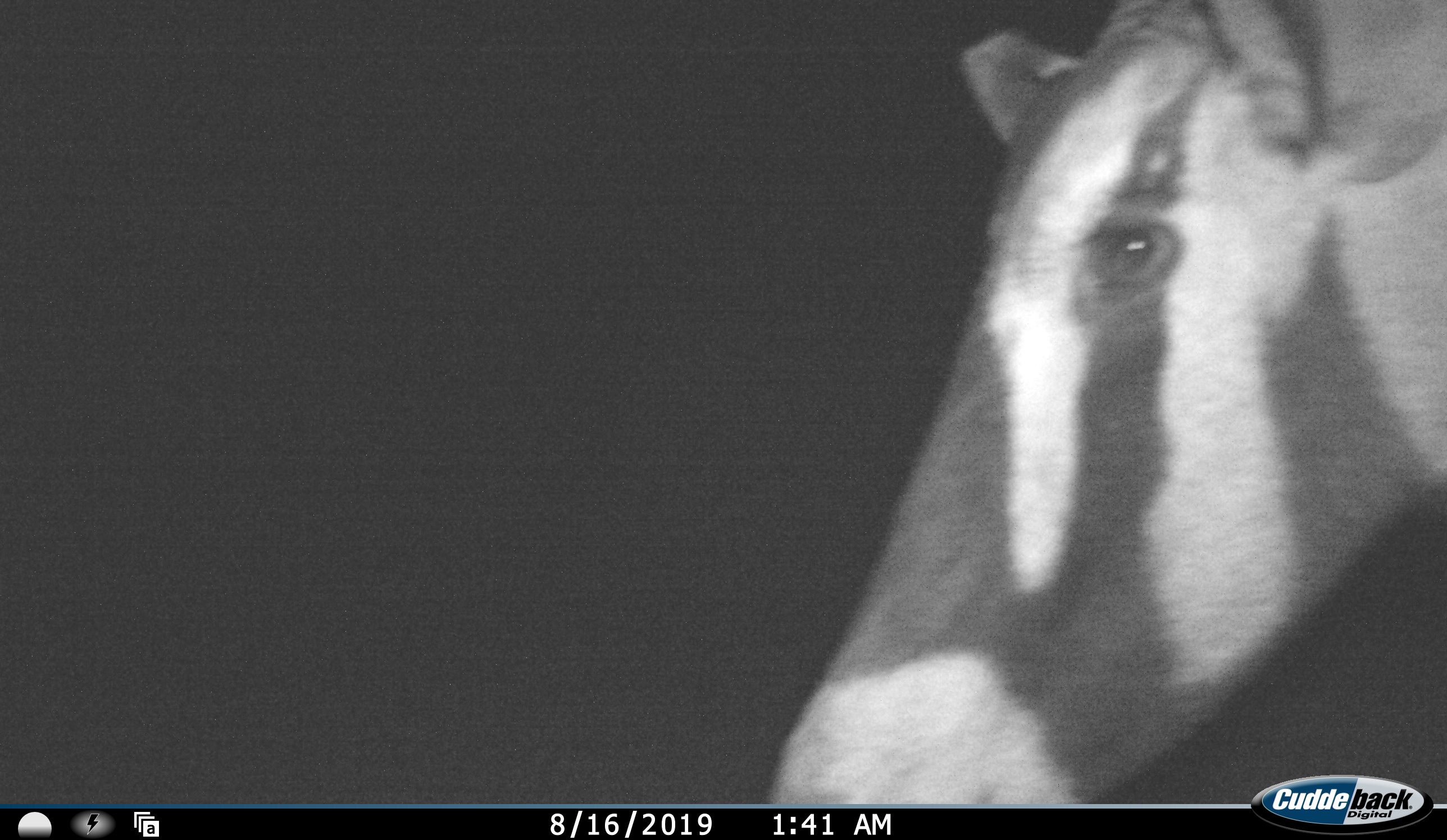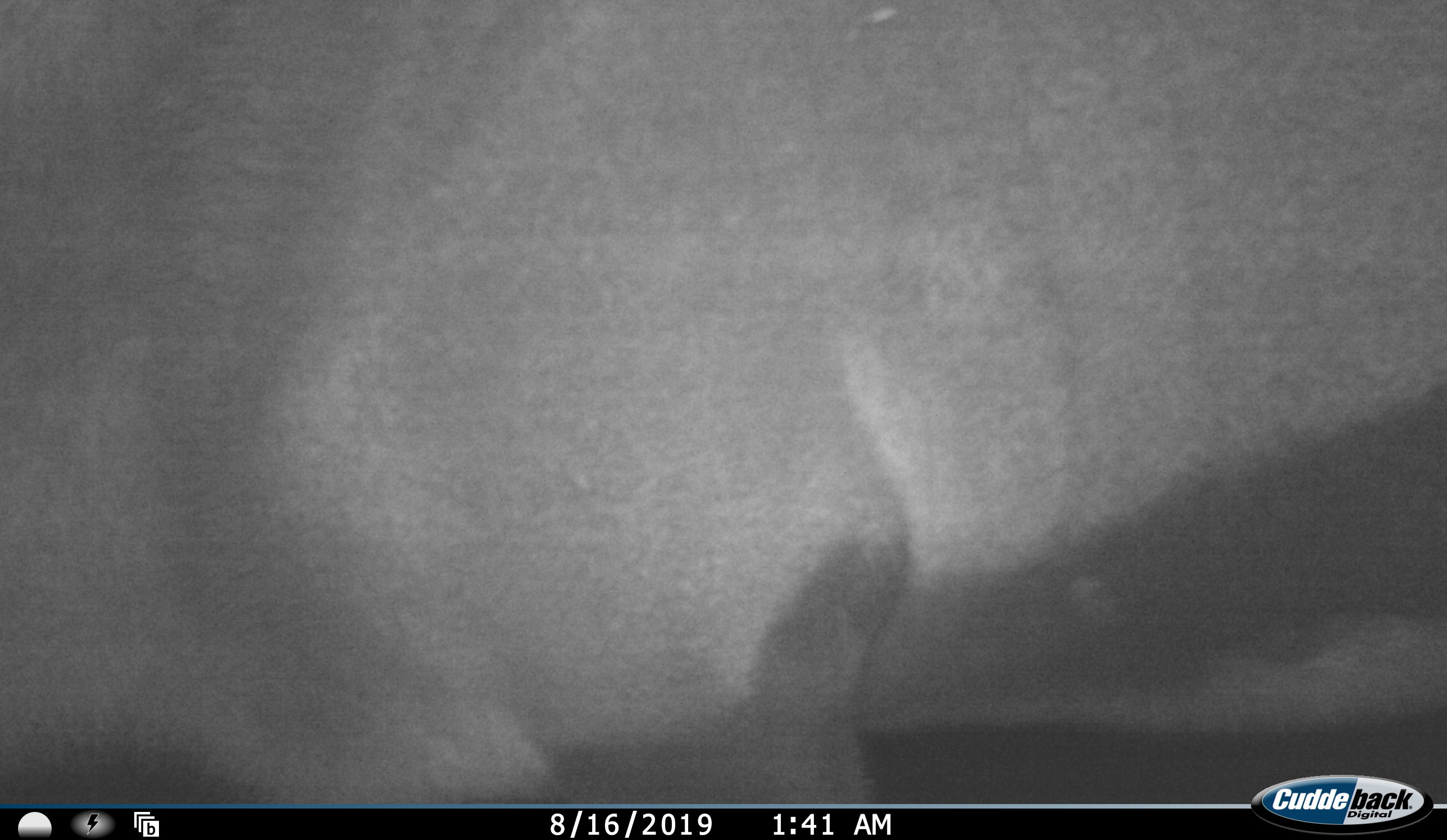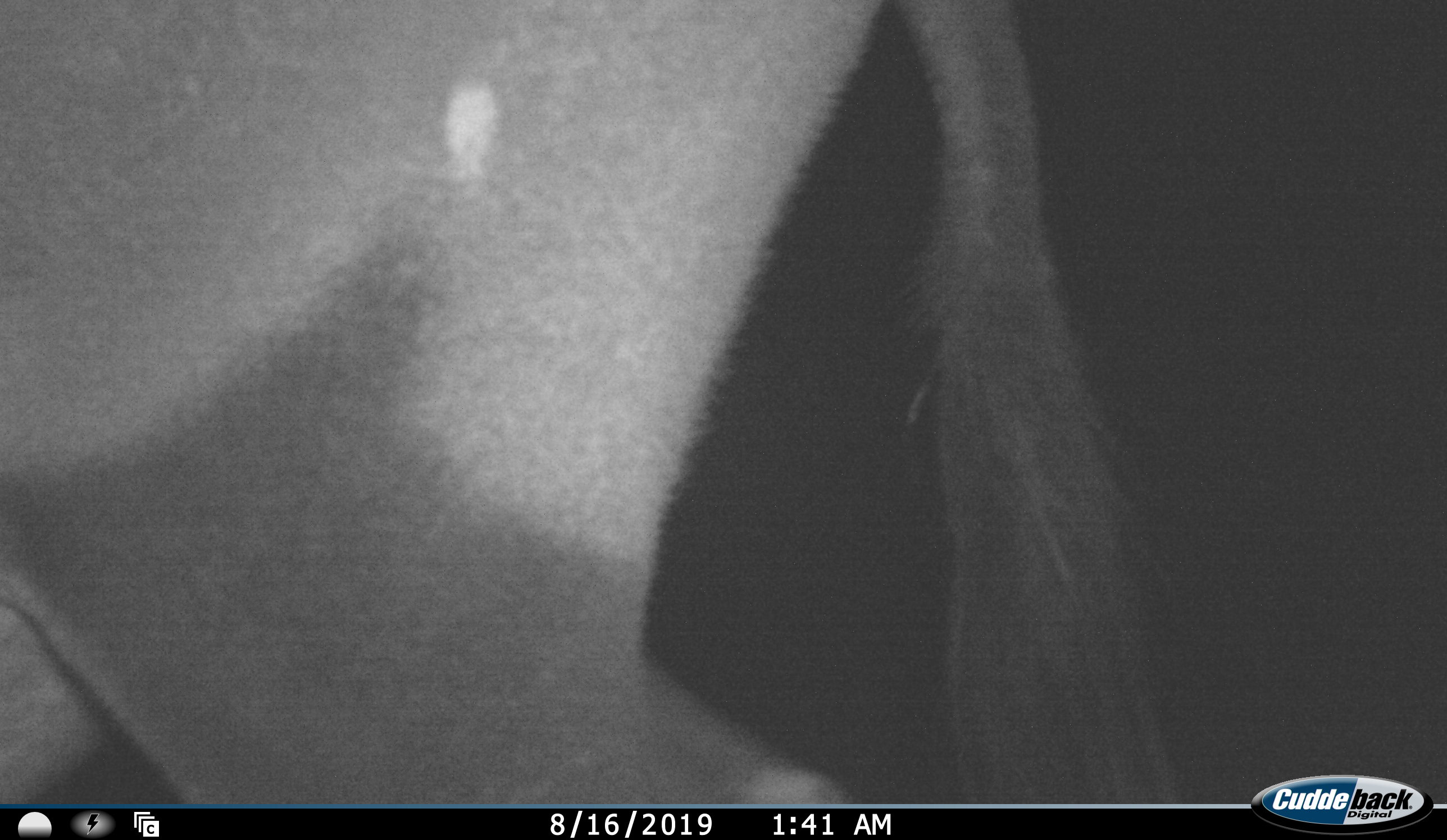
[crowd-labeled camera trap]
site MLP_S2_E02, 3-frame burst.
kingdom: Animalia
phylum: Chordata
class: Mammalia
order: Artiodactyla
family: Bovidae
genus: Oryx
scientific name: Oryx gazella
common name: gemsbok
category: oryx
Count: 1.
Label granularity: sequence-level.